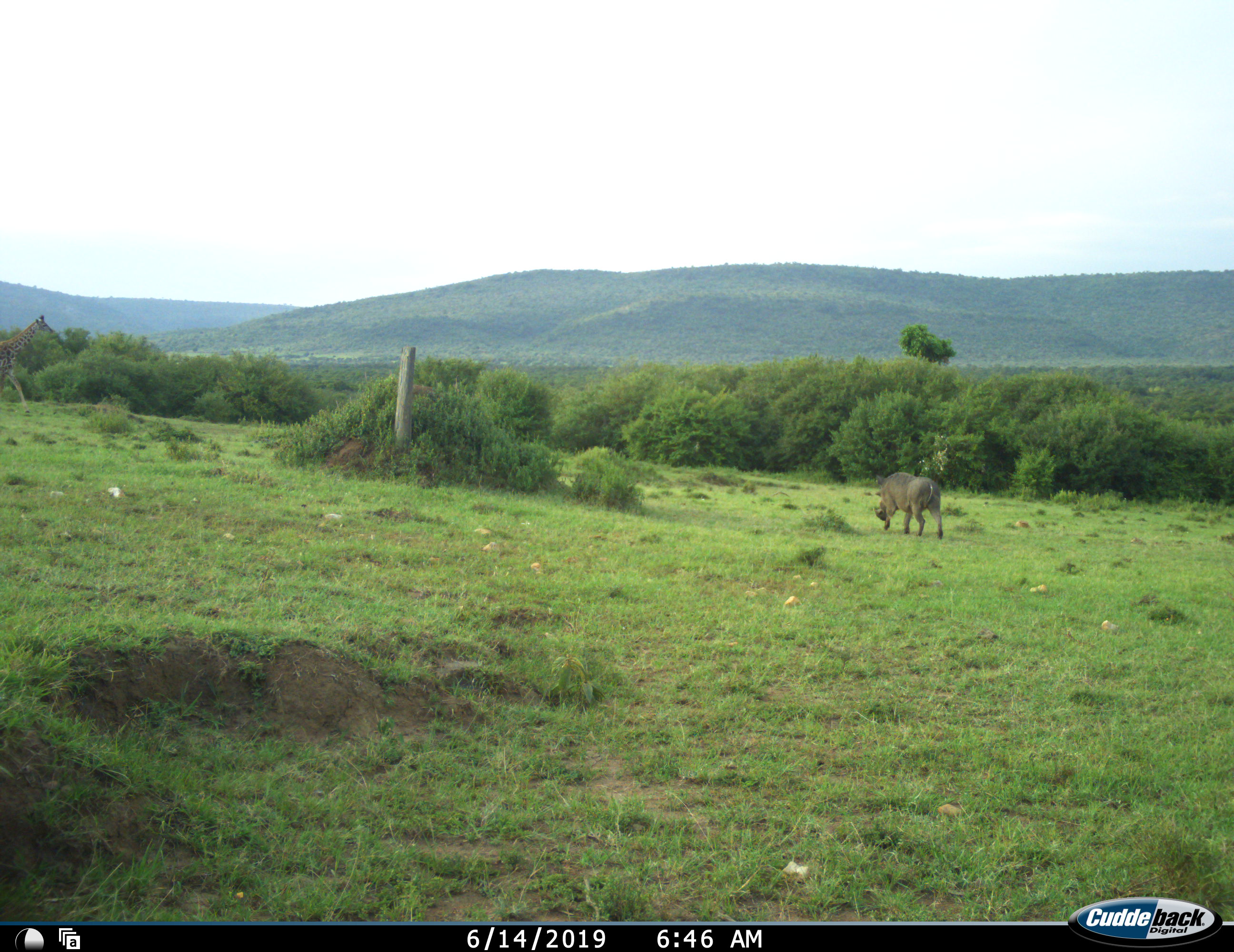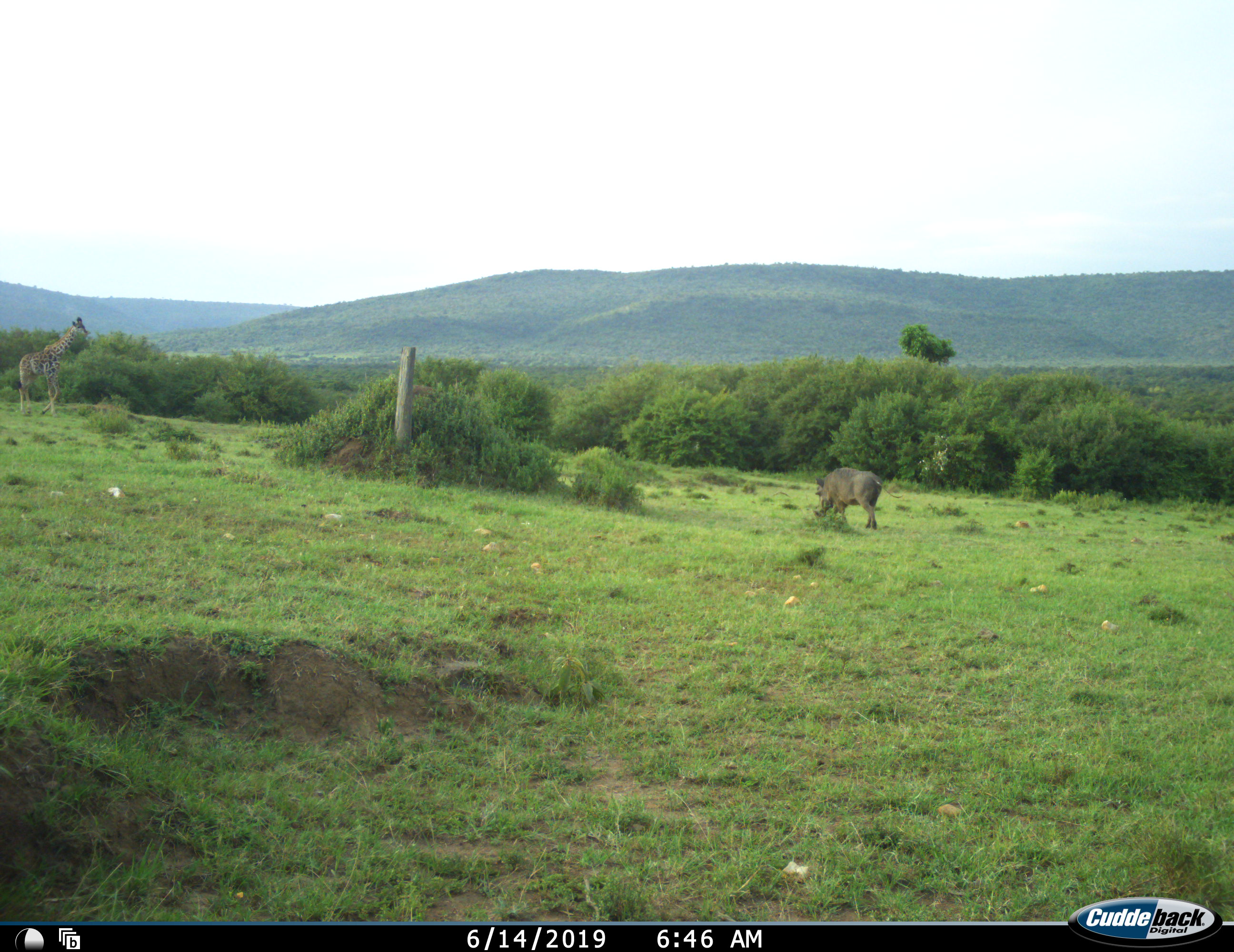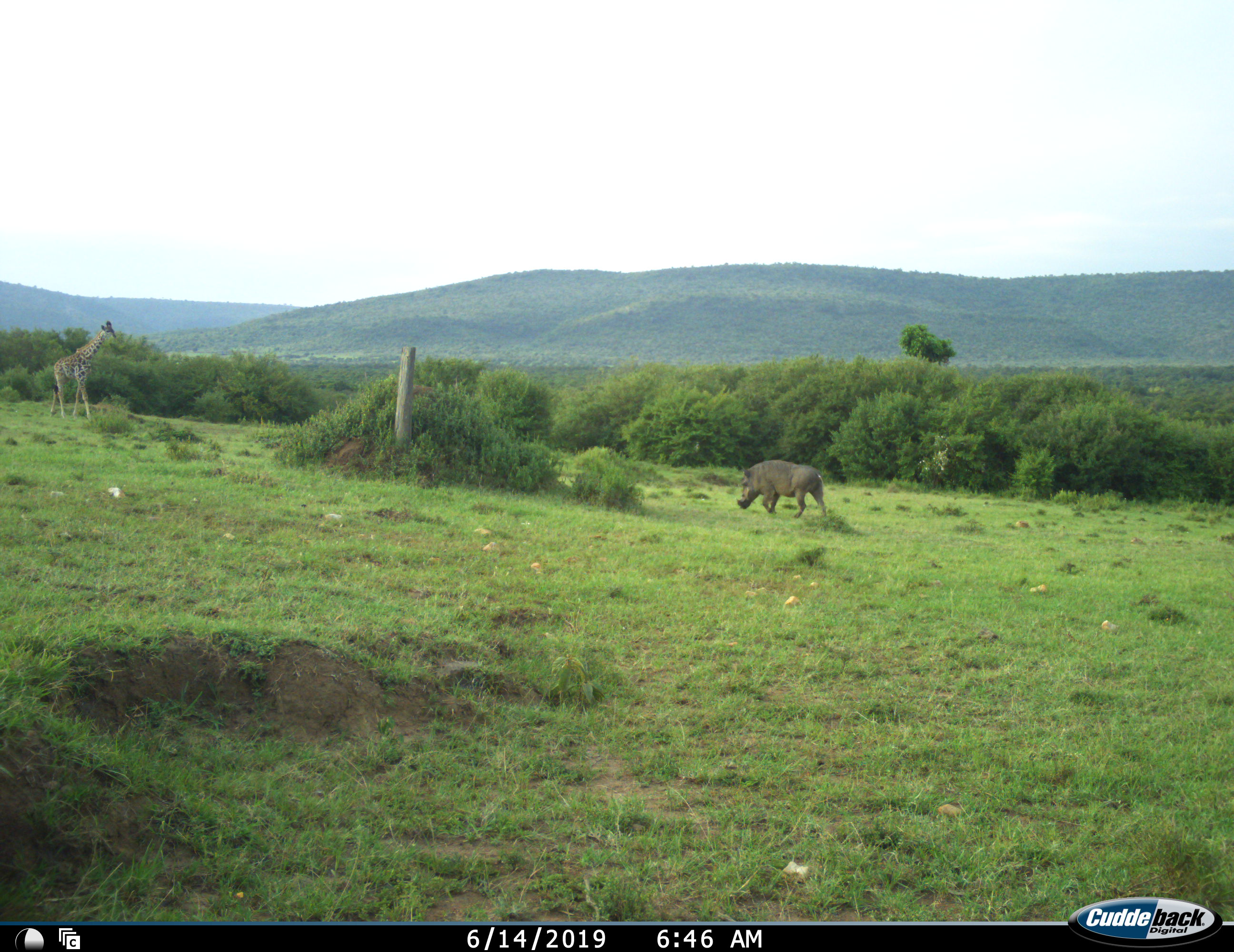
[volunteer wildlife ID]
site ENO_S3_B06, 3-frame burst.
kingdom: Animalia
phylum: Chordata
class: Mammalia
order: Artiodactyla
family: Giraffidae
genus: Giraffa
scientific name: Giraffa camelopardalis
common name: giraffe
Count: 1.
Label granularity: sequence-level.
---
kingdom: Animalia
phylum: Chordata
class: Mammalia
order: Artiodactyla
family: Suidae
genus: Phacochoerus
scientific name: Phacochoerus africanus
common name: warthog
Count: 1.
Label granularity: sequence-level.